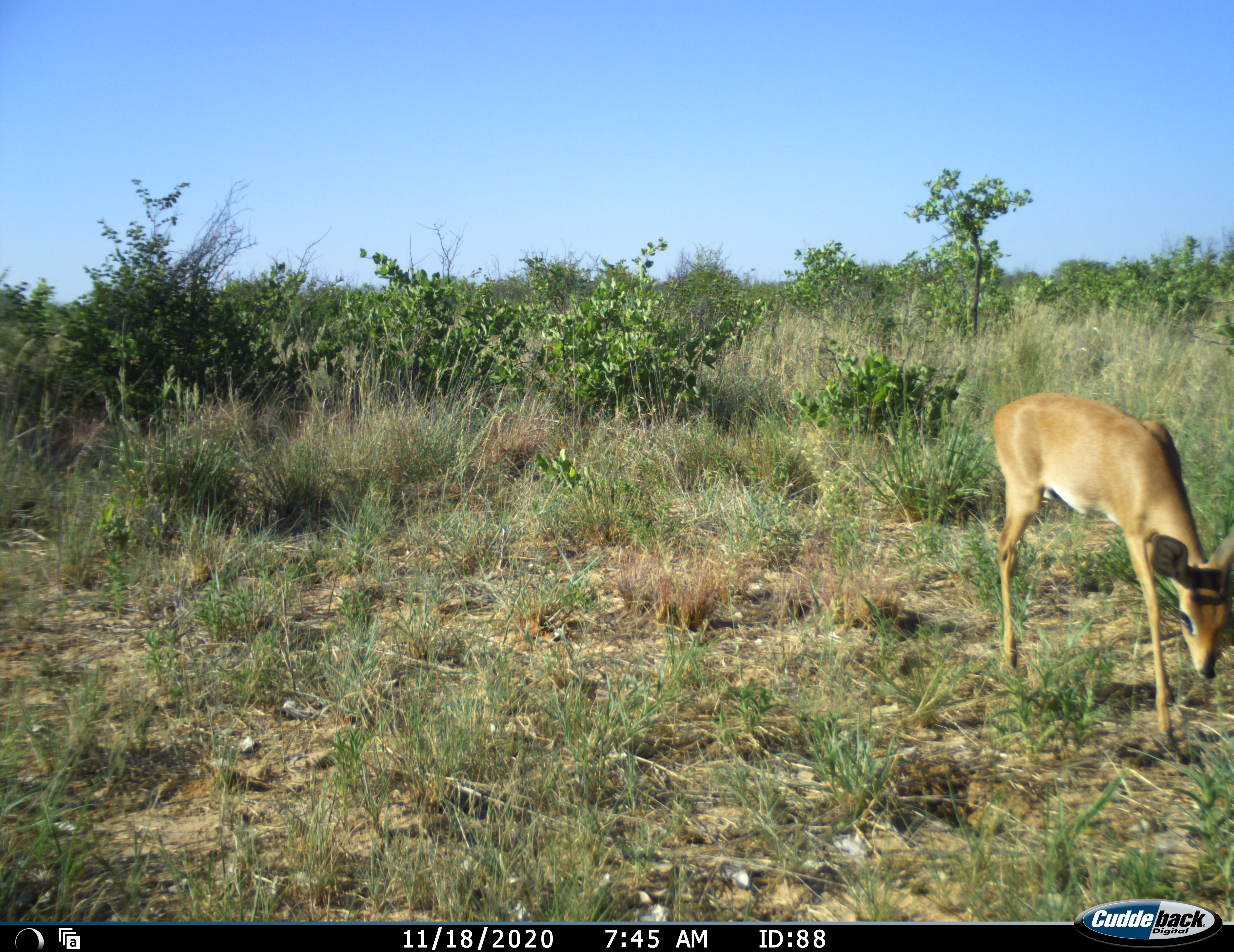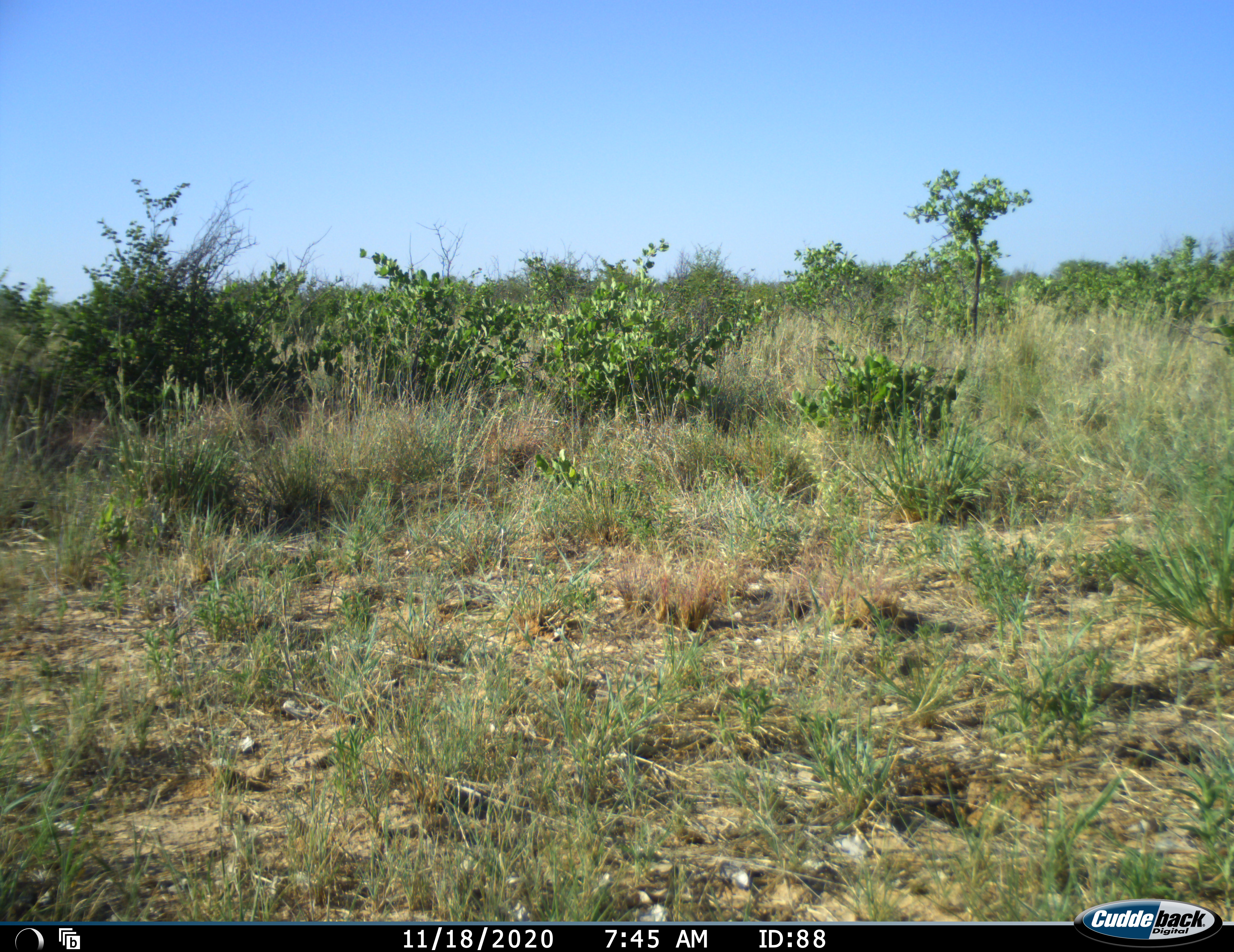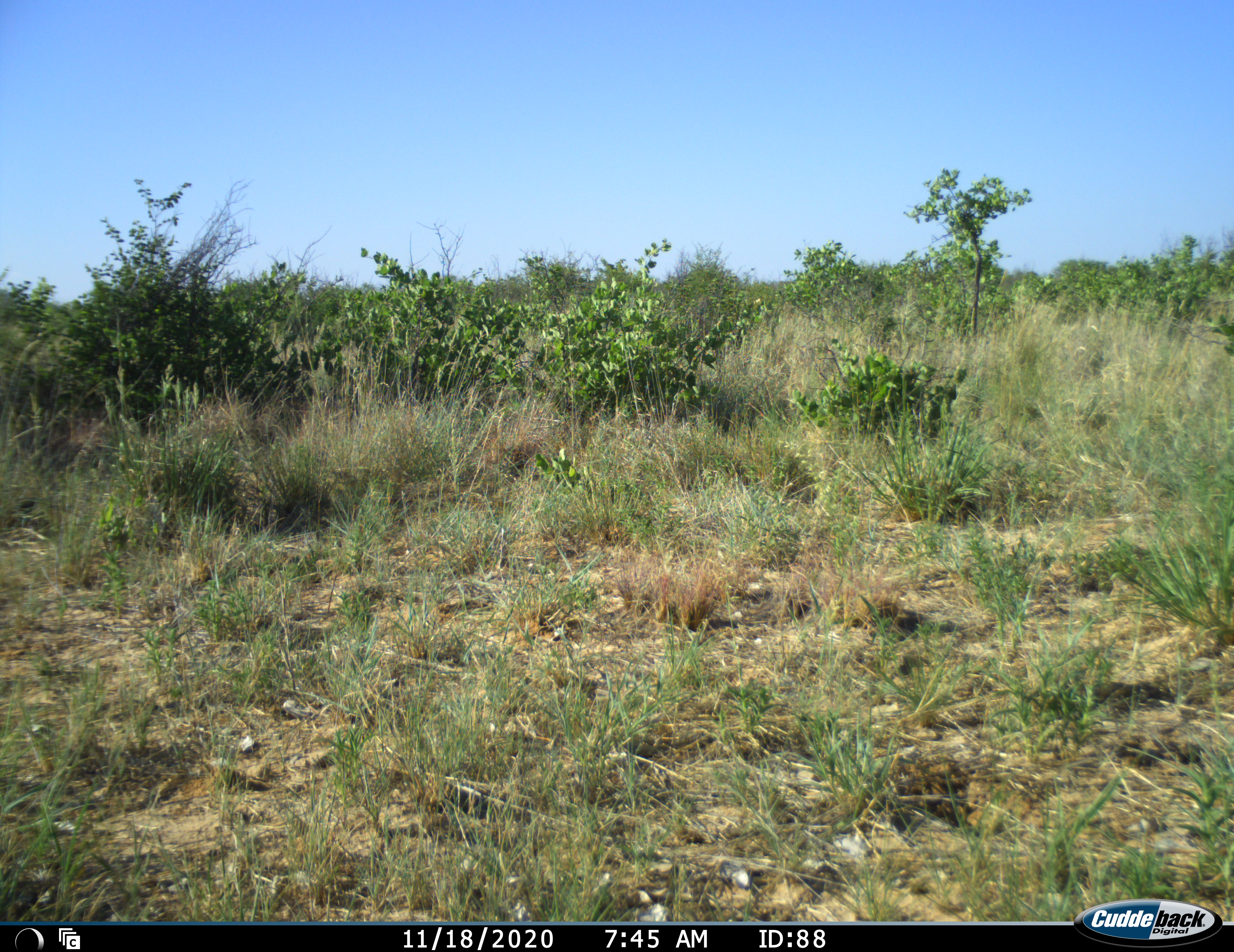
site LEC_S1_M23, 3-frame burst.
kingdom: Animalia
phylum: Chordata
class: Mammalia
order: Artiodactyla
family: Bovidae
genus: Raphicerus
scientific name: Raphicerus campestris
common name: steenbok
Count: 1.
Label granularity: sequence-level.